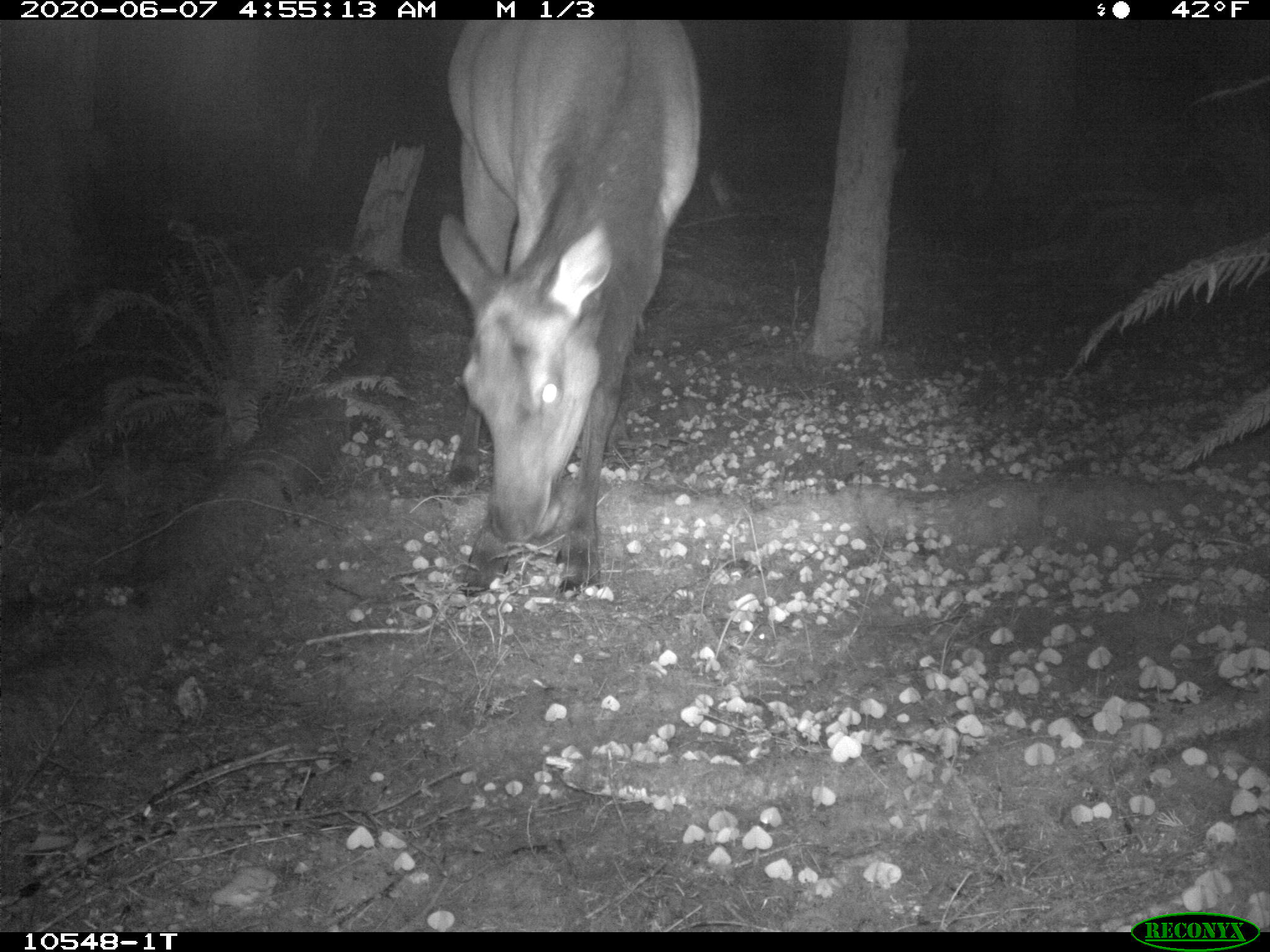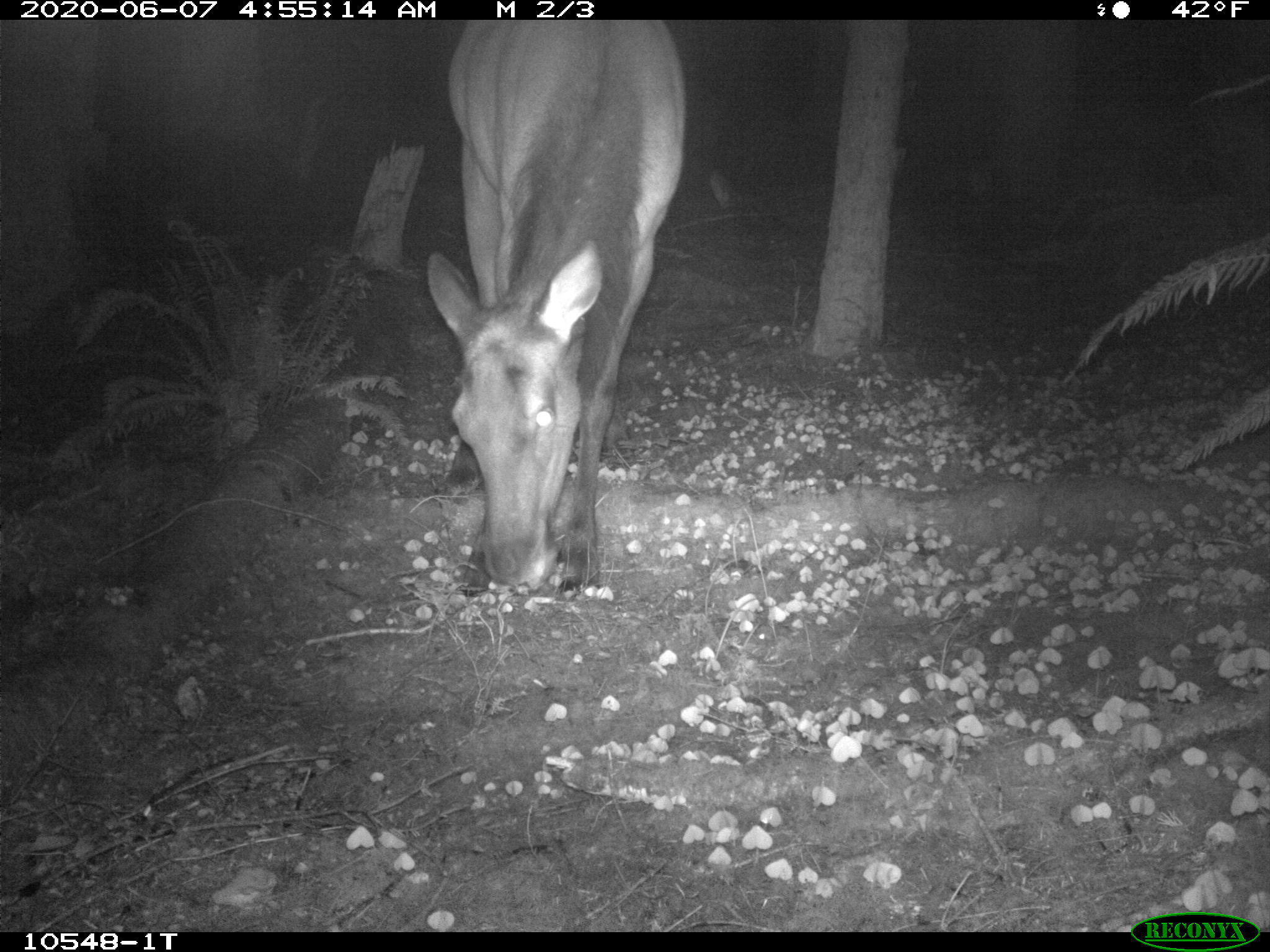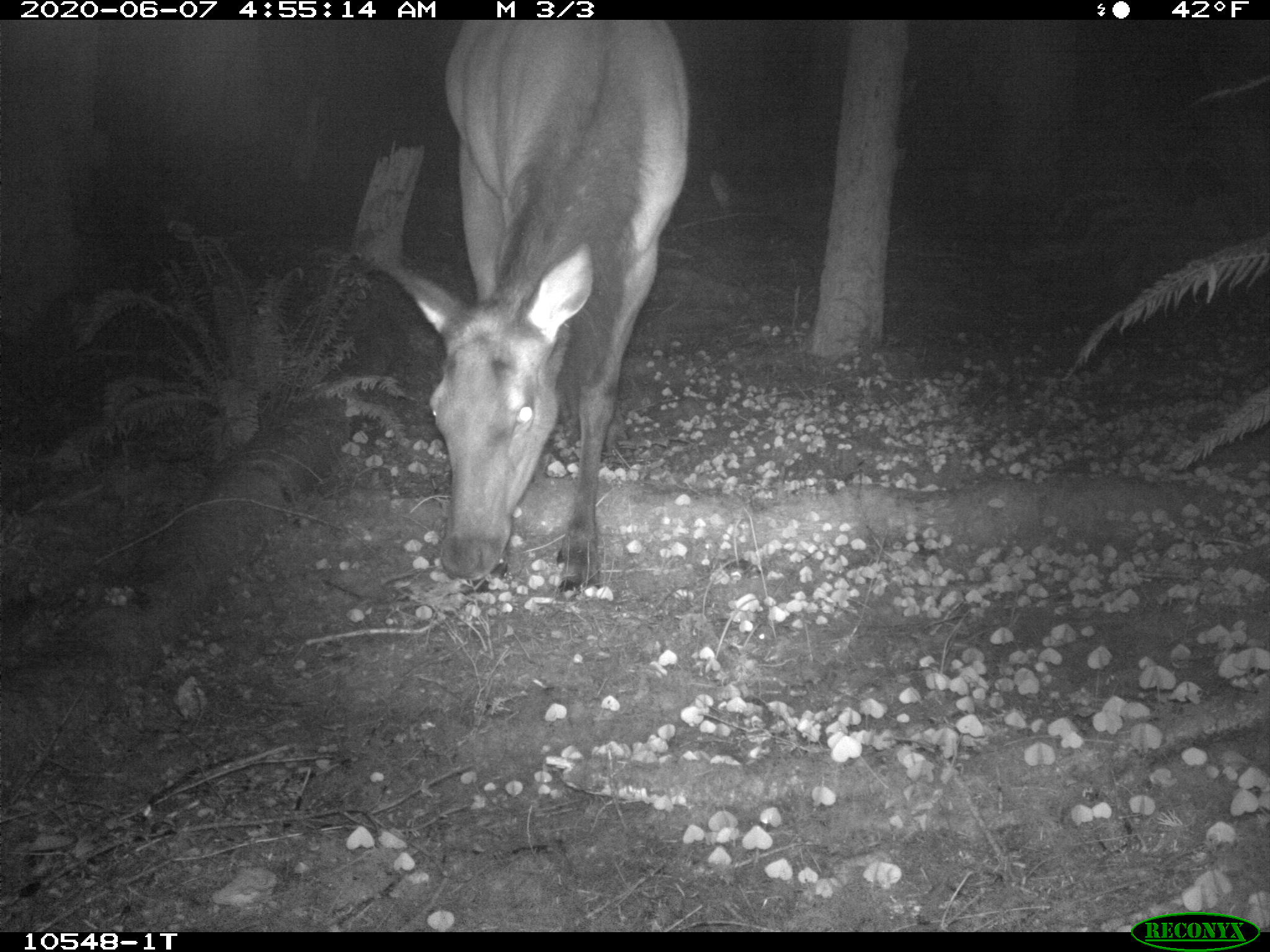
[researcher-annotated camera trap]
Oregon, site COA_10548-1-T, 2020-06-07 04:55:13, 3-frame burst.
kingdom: Animalia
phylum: Chordata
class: Mammalia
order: Artiodactyla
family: Cervidae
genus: Cervus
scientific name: Cervus canadensis roosevelti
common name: roosevelt elk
Roosevelt elk (Cervus canadensis roosevelti).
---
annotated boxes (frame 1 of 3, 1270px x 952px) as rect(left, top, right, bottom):
roosevelt elk: rect(419, 25, 717, 604)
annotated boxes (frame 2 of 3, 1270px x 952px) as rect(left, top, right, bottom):
roosevelt elk: rect(411, 23, 695, 602)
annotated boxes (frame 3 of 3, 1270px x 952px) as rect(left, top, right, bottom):
roosevelt elk: rect(360, 23, 699, 602)